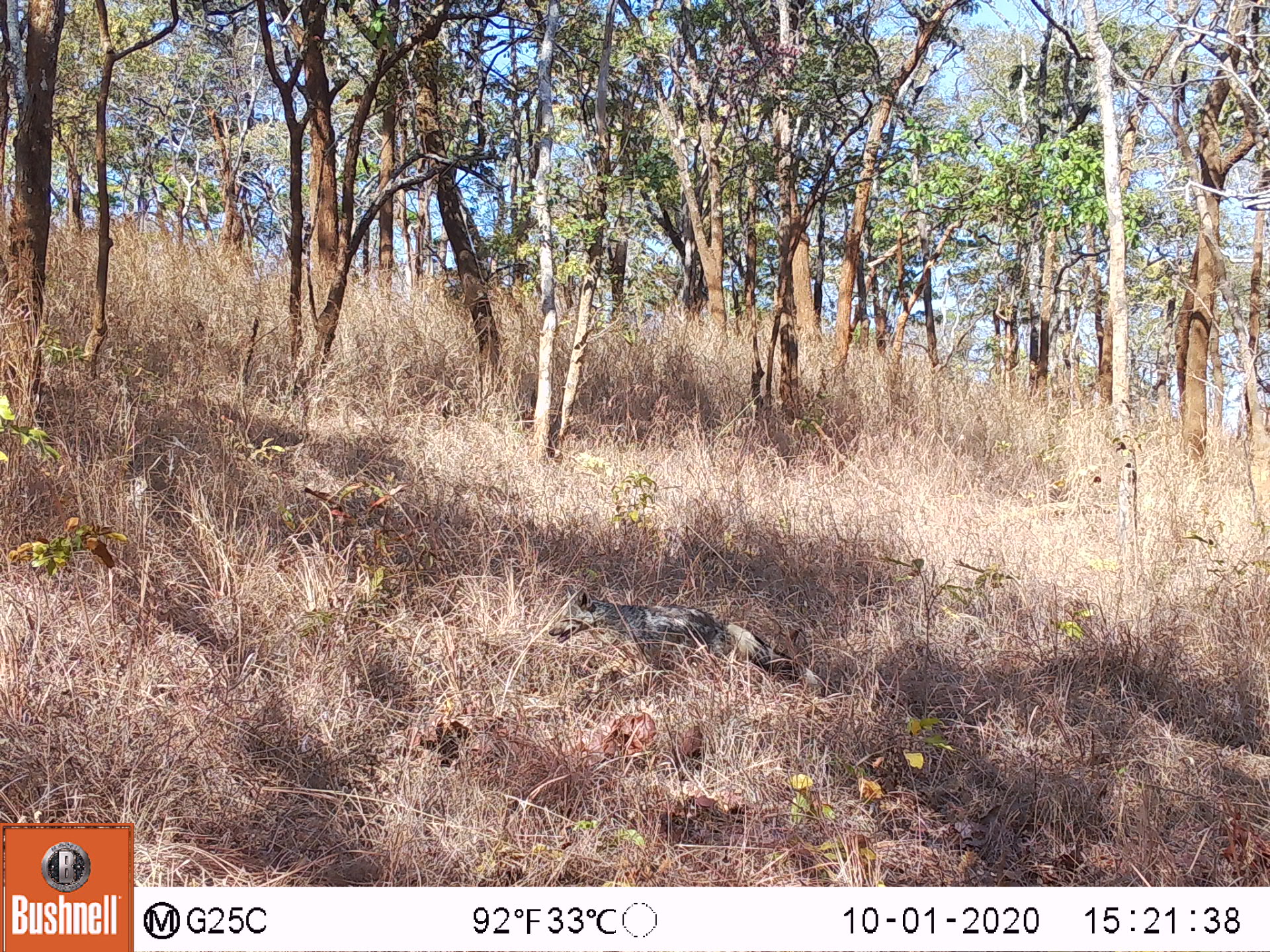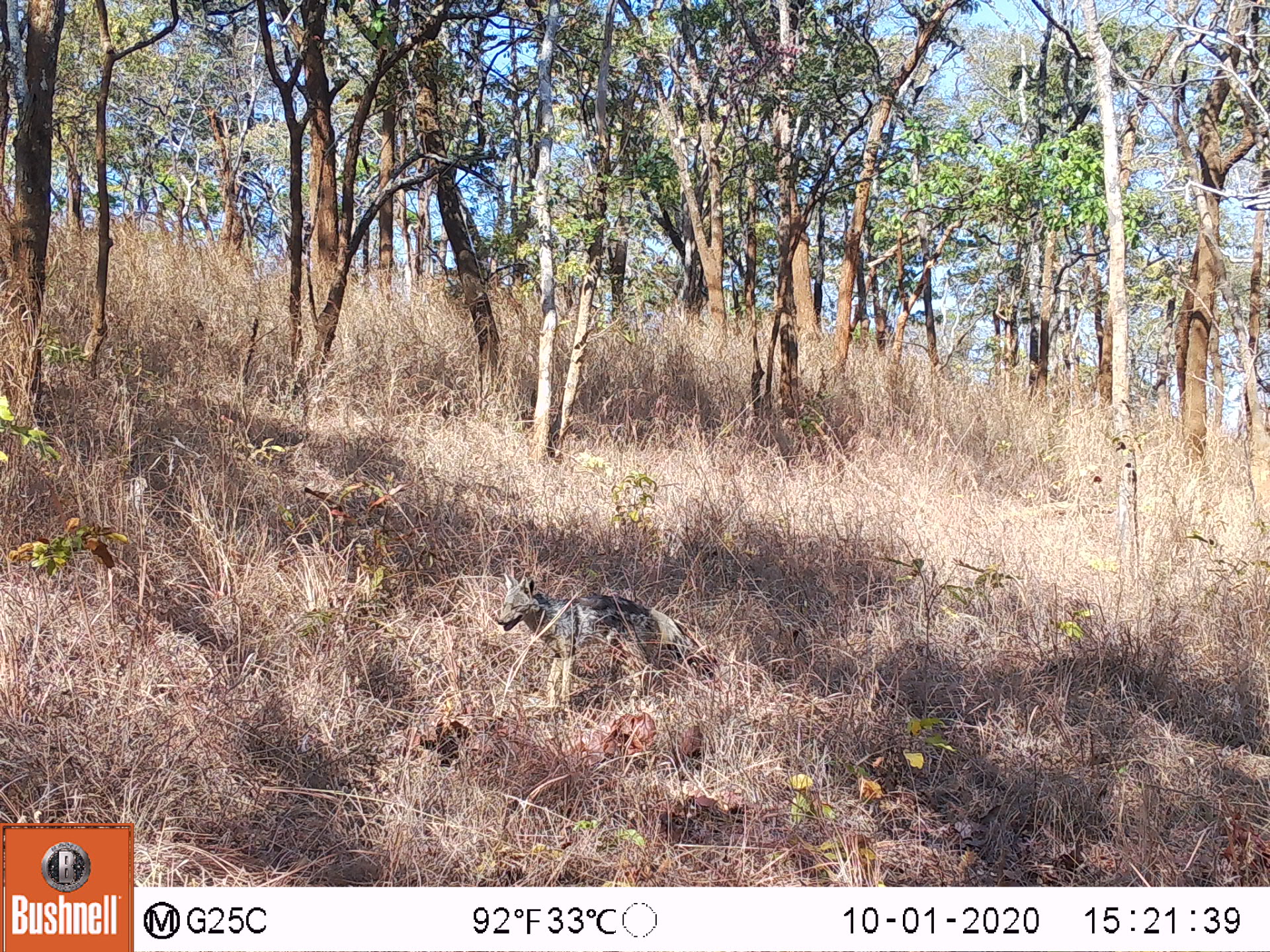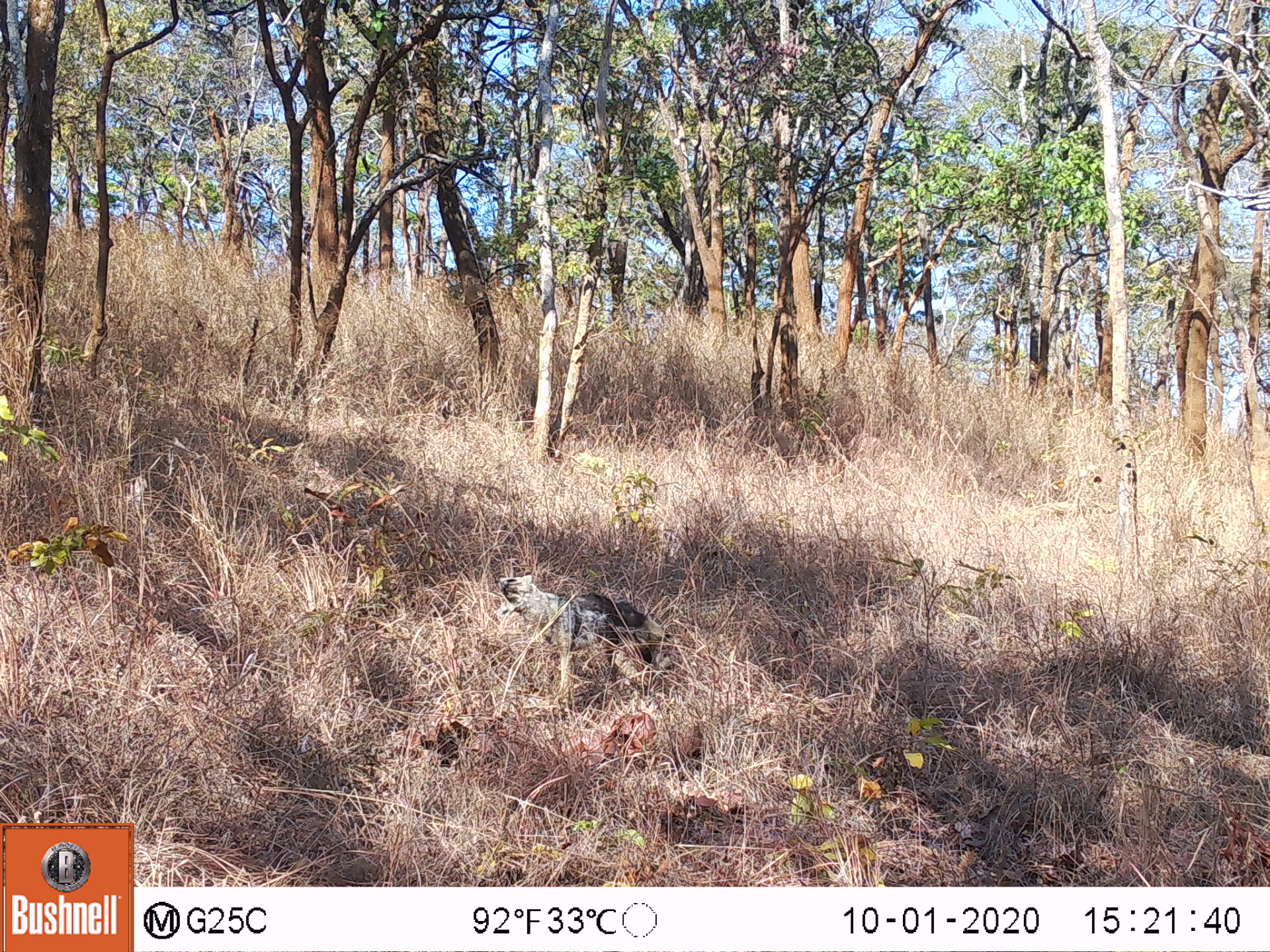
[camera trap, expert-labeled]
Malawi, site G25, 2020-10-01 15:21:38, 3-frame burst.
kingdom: Animalia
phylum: Chordata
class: Mammalia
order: Carnivora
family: Canidae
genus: Lupulella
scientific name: Lupulella adusta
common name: side-striped jackal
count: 1